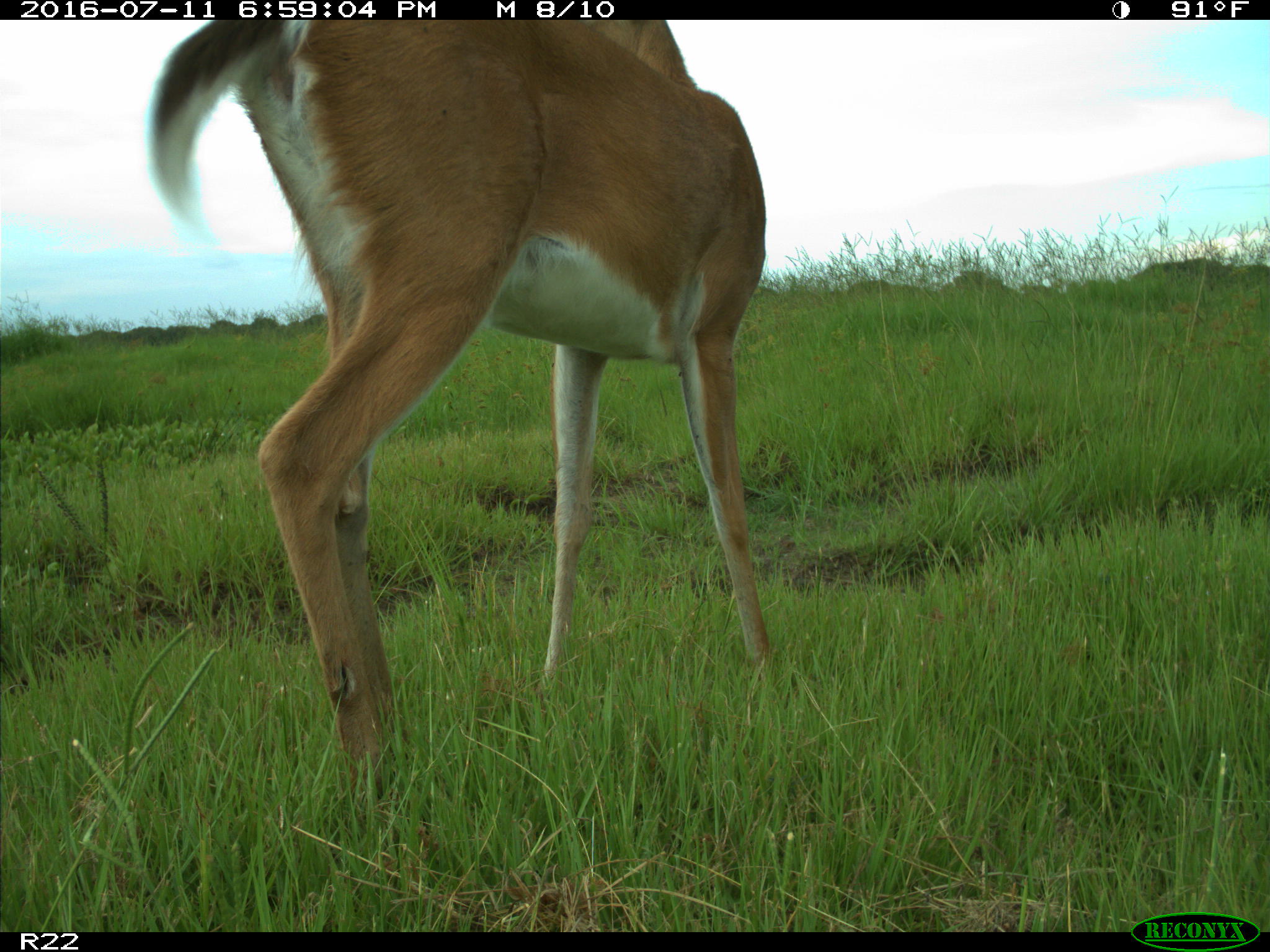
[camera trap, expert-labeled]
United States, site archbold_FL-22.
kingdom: Animalia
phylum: Chordata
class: Mammalia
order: Artiodactyla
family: Cervidae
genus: Odocoileus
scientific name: Odocoileus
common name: deer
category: unidentified deer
Unidentified deer (deer) (Odocoileus).